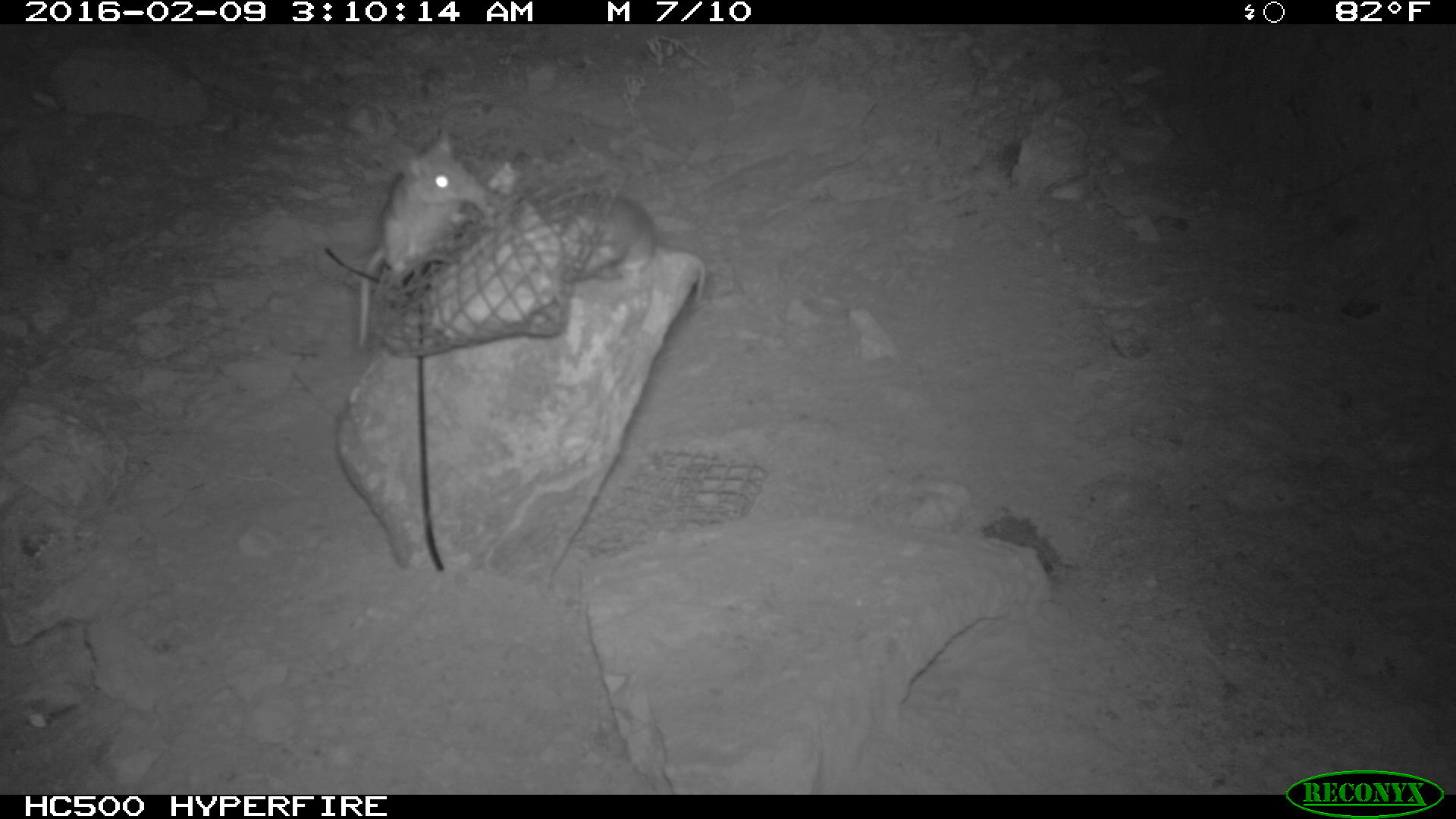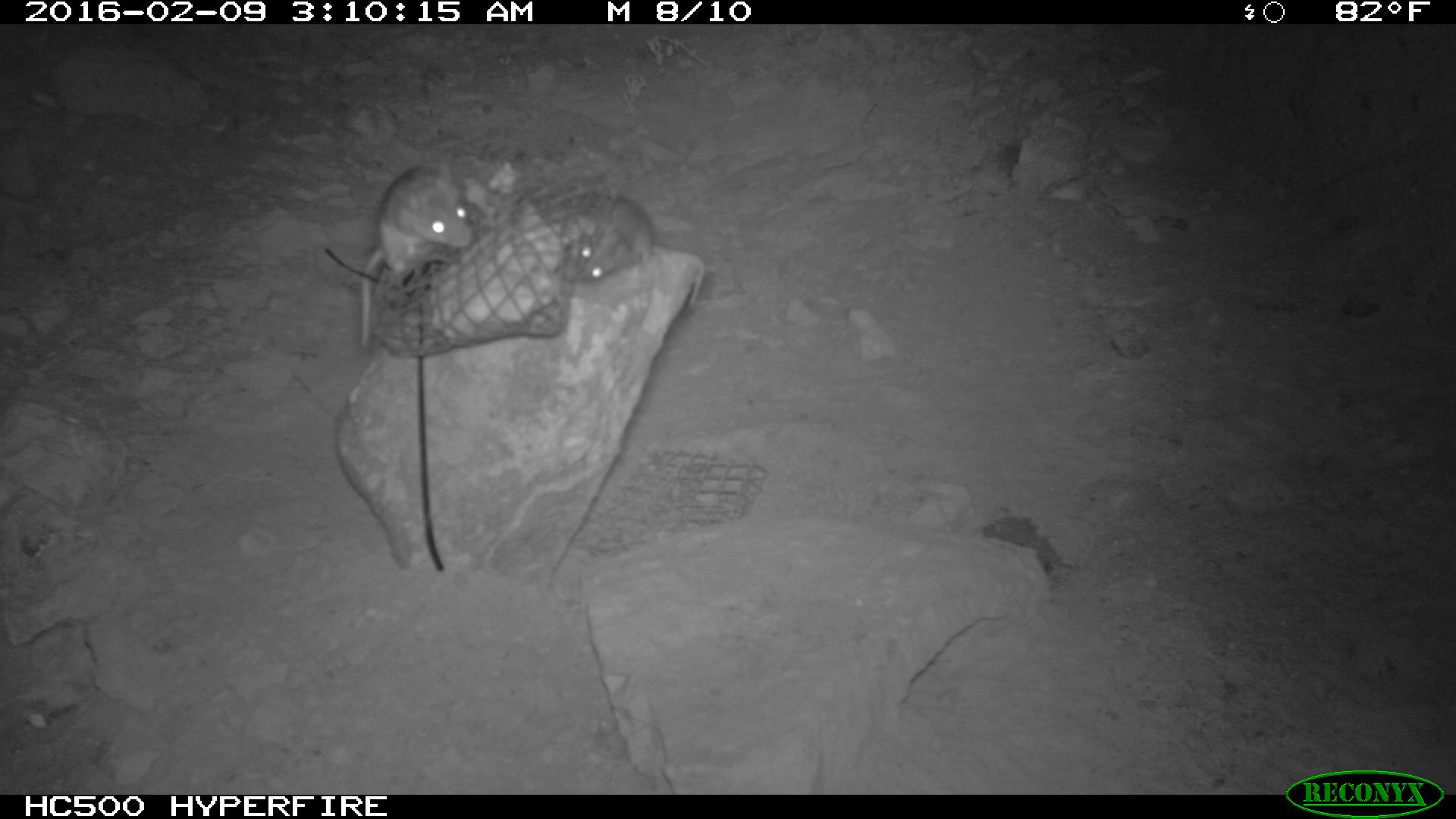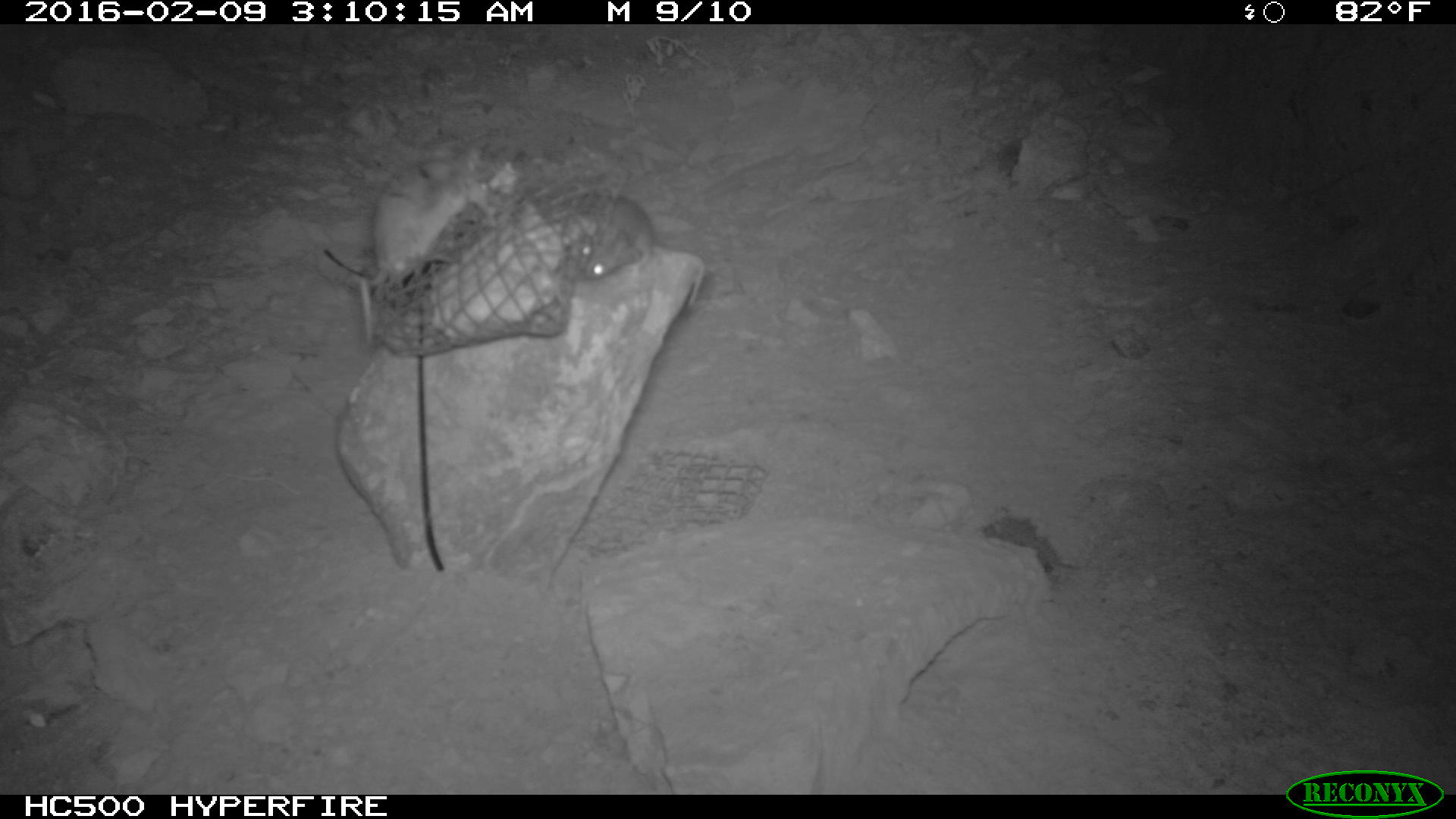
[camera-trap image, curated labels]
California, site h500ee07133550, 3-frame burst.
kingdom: Animalia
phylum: Chordata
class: Mammalia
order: Rodentia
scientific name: Rodentia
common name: rodent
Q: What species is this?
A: Rodent (Rodentia).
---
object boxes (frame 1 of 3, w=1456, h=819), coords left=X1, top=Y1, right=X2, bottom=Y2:
rodent: left=353, top=131, right=487, bottom=350; left=557, top=190, right=708, bottom=306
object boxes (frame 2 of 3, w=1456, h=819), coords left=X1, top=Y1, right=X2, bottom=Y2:
rodent: left=359, top=163, right=477, bottom=346; left=562, top=199, right=654, bottom=281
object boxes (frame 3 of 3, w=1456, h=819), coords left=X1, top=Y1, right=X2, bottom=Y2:
rodent: left=359, top=144, right=485, bottom=343; left=560, top=191, right=705, bottom=306